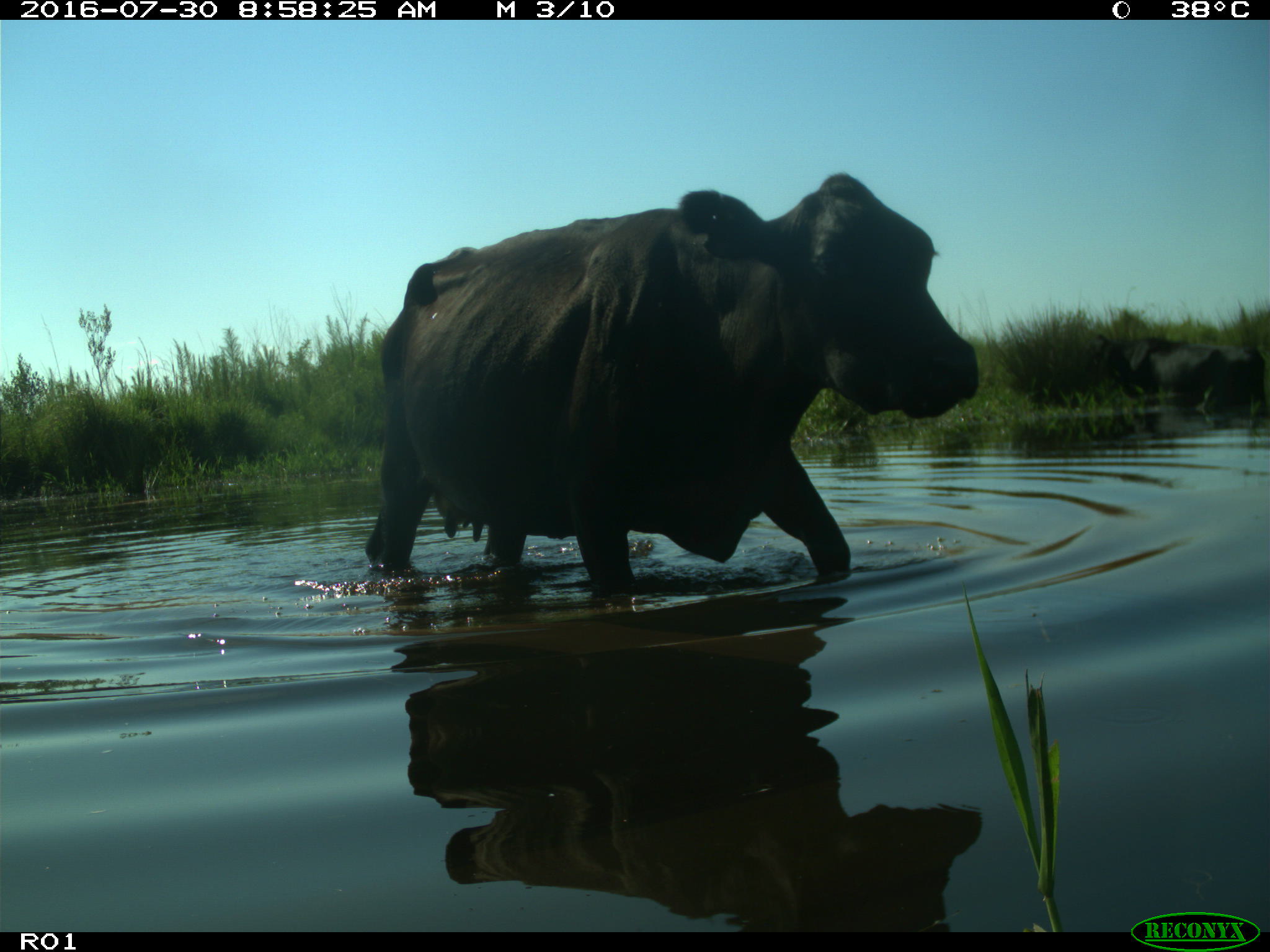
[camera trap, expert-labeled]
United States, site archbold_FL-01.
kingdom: Animalia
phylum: Chordata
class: Mammalia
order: Artiodactyla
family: Bovidae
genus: Bos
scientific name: Bos taurus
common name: domestic cow